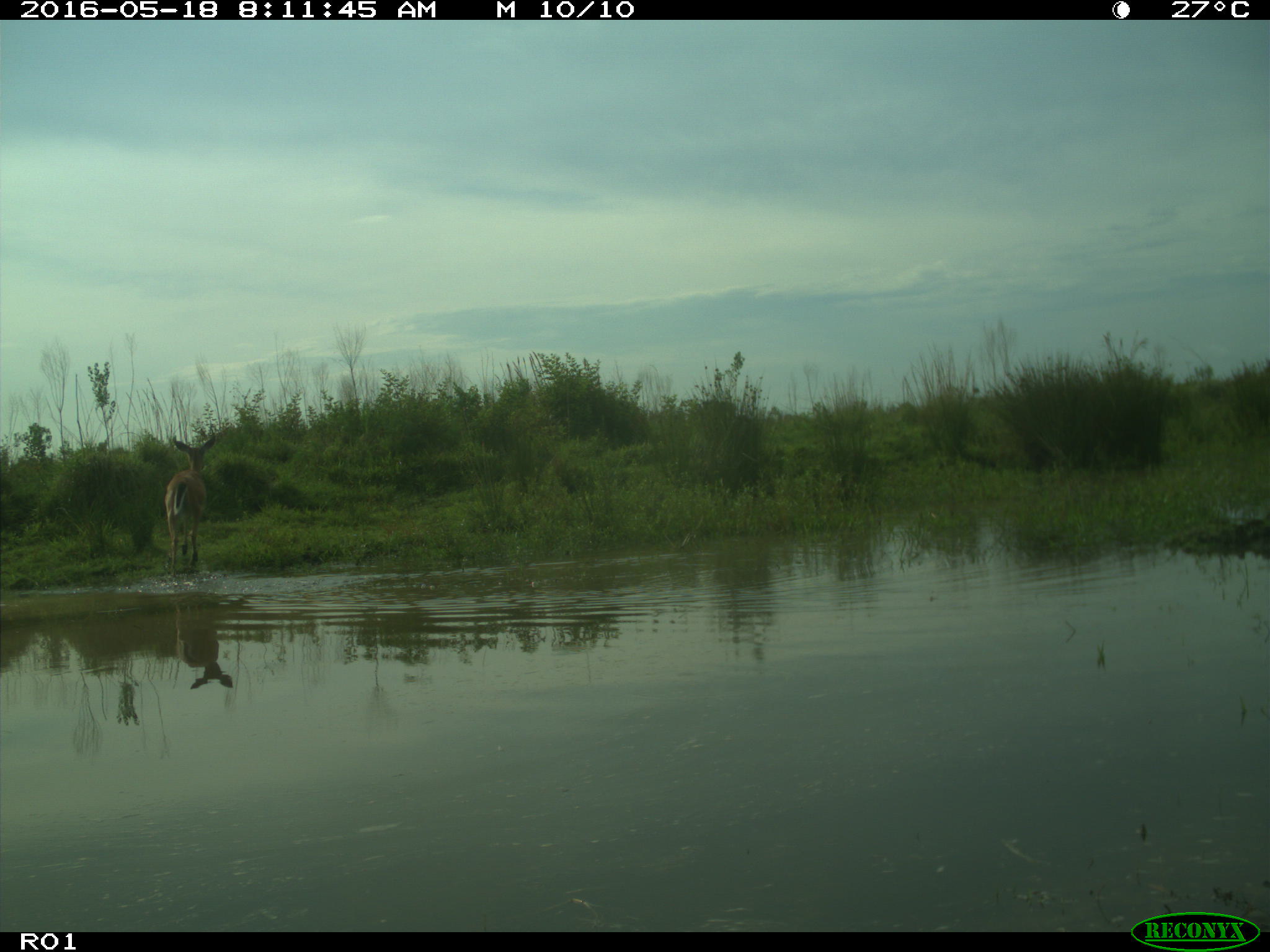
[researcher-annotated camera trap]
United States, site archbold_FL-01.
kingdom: Animalia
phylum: Chordata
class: Mammalia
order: Artiodactyla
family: Cervidae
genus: Odocoileus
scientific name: Odocoileus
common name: deer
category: unidentified deer